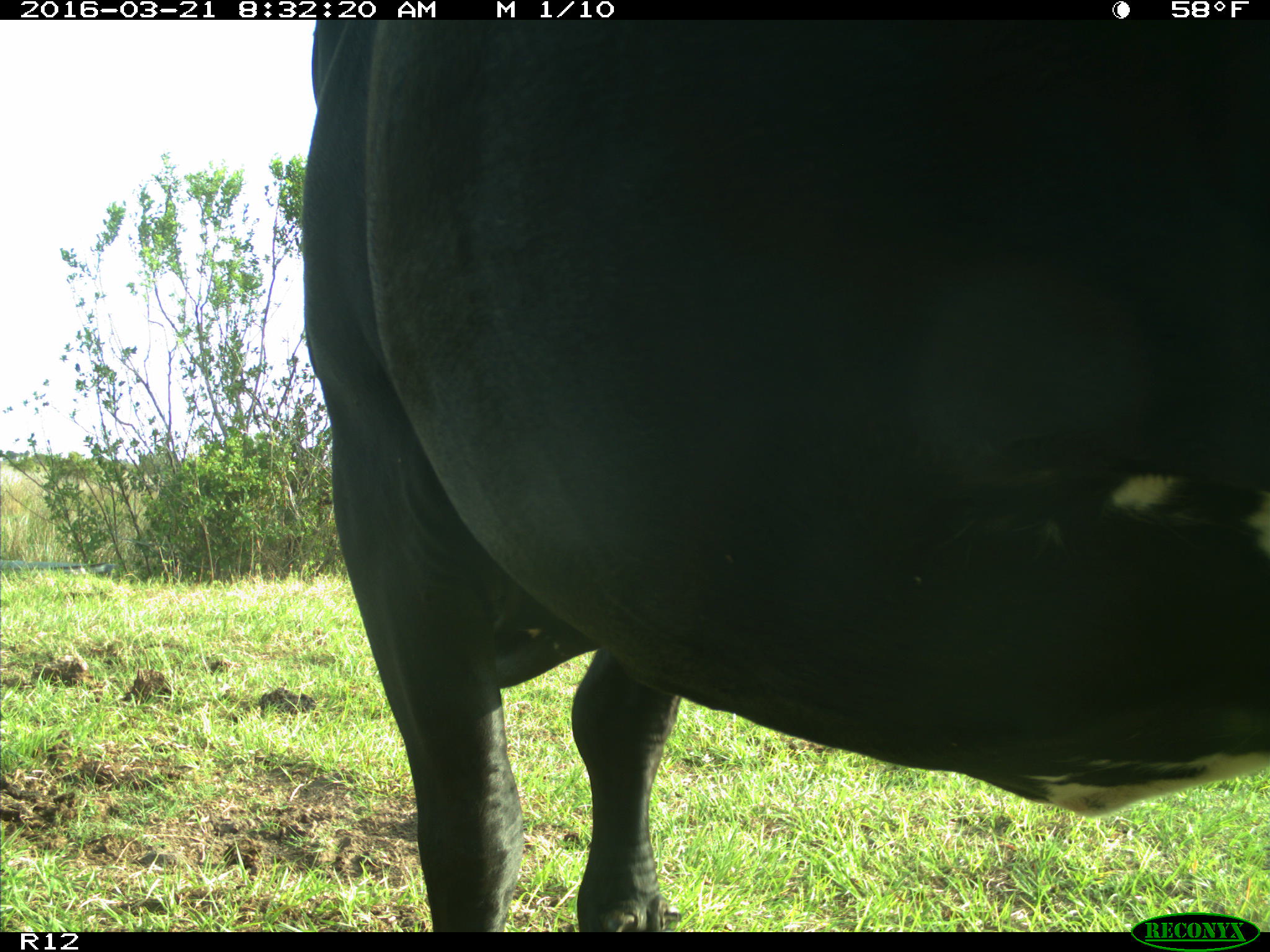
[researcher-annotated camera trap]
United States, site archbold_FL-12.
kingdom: Animalia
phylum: Chordata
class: Mammalia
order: Artiodactyla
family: Bovidae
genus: Bos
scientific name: Bos taurus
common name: domestic cow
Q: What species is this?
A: Bos taurus (domestic cow).